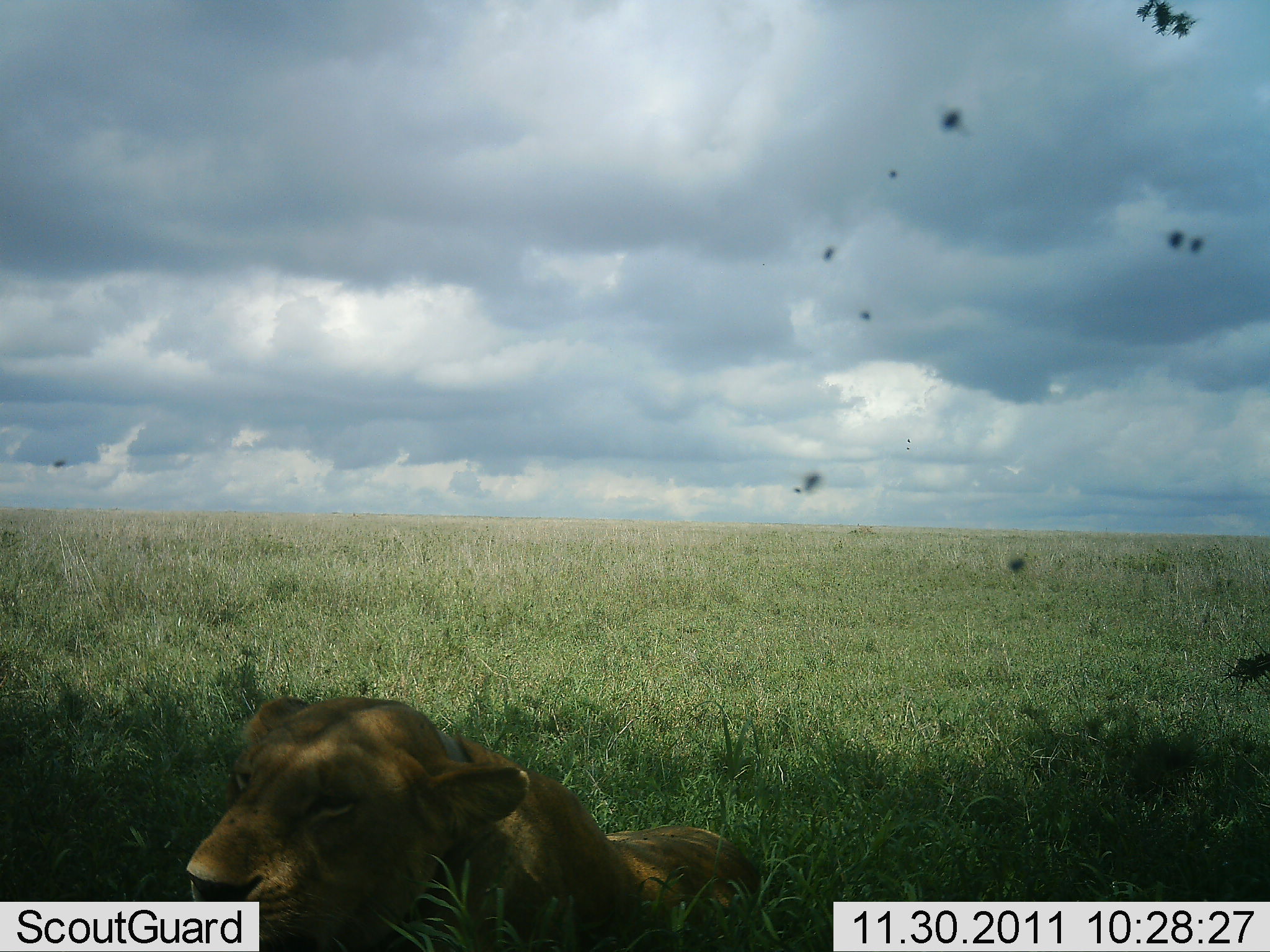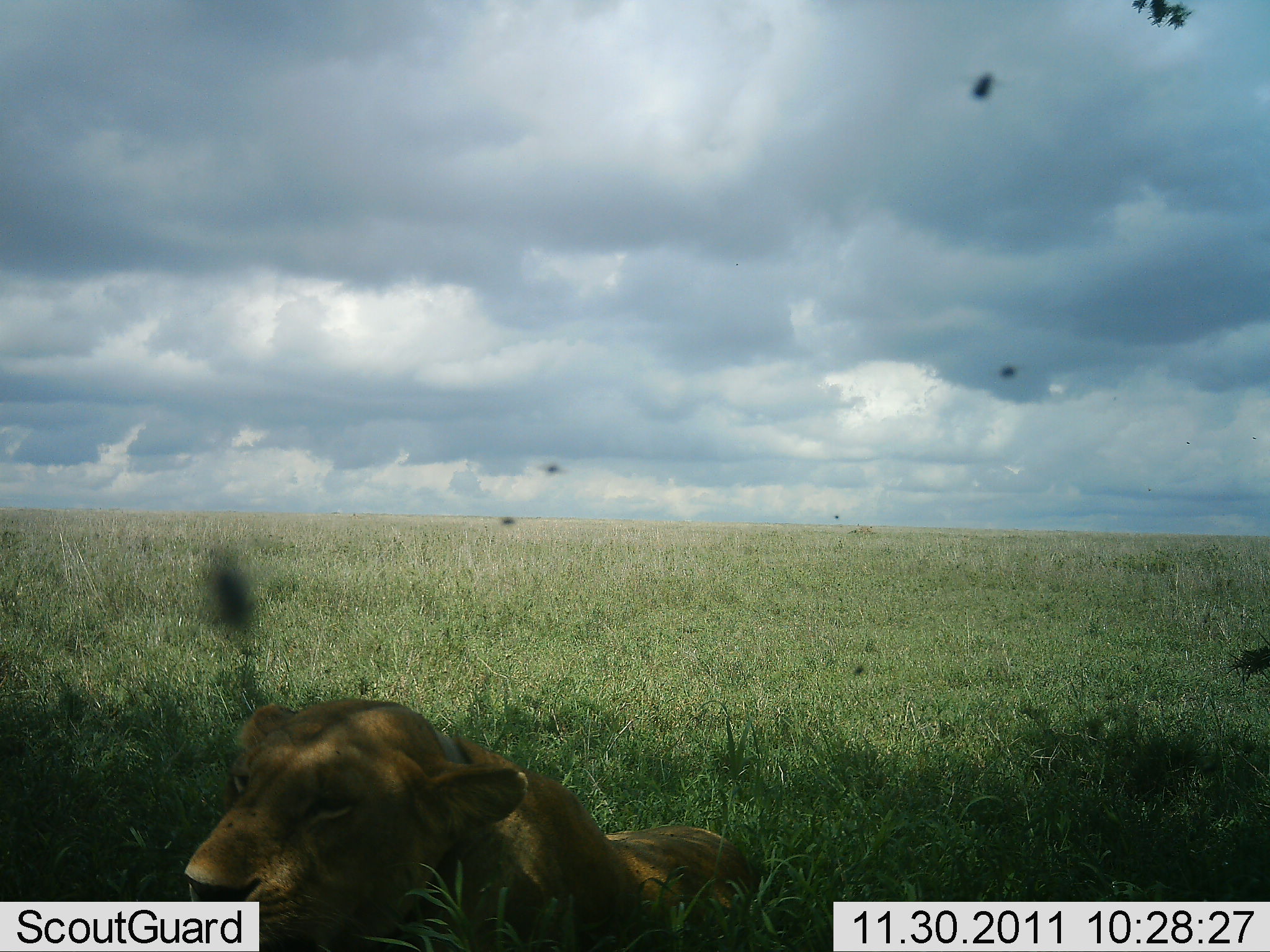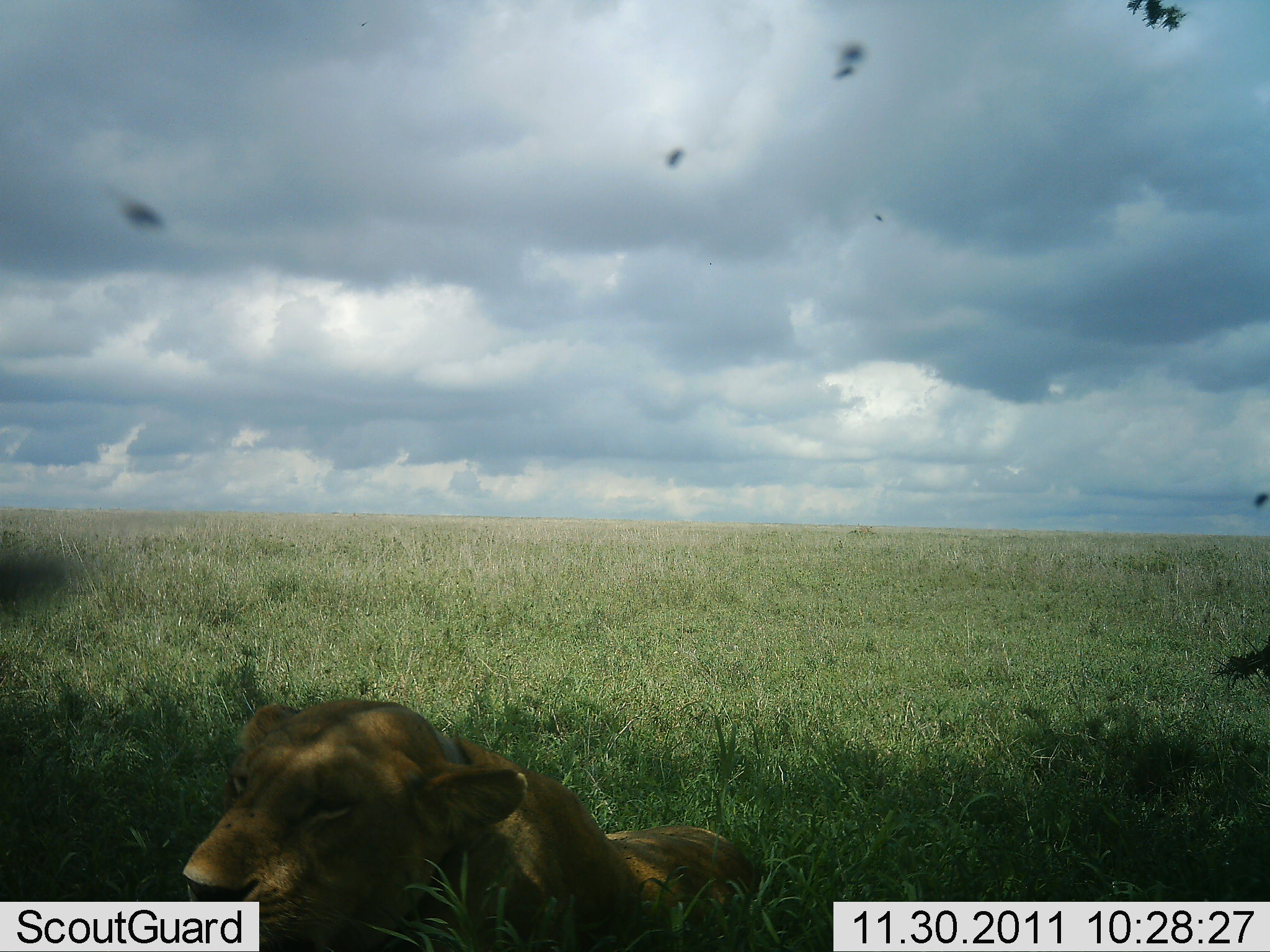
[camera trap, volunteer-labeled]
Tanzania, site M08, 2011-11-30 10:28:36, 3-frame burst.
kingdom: Animalia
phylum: Chordata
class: Mammalia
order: Carnivora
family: Felidae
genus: Panthera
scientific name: Panthera leo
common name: lion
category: lionfemale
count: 1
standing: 0%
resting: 93%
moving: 7%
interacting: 0%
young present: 0%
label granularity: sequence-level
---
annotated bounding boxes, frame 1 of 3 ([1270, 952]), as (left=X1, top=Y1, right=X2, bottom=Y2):
animal: (left=183, top=694, right=774, bottom=952)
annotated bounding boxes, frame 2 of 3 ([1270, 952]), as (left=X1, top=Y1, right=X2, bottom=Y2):
animal: (left=179, top=694, right=793, bottom=952)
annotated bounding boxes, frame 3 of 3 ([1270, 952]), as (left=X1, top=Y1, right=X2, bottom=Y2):
animal: (left=177, top=695, right=807, bottom=952)